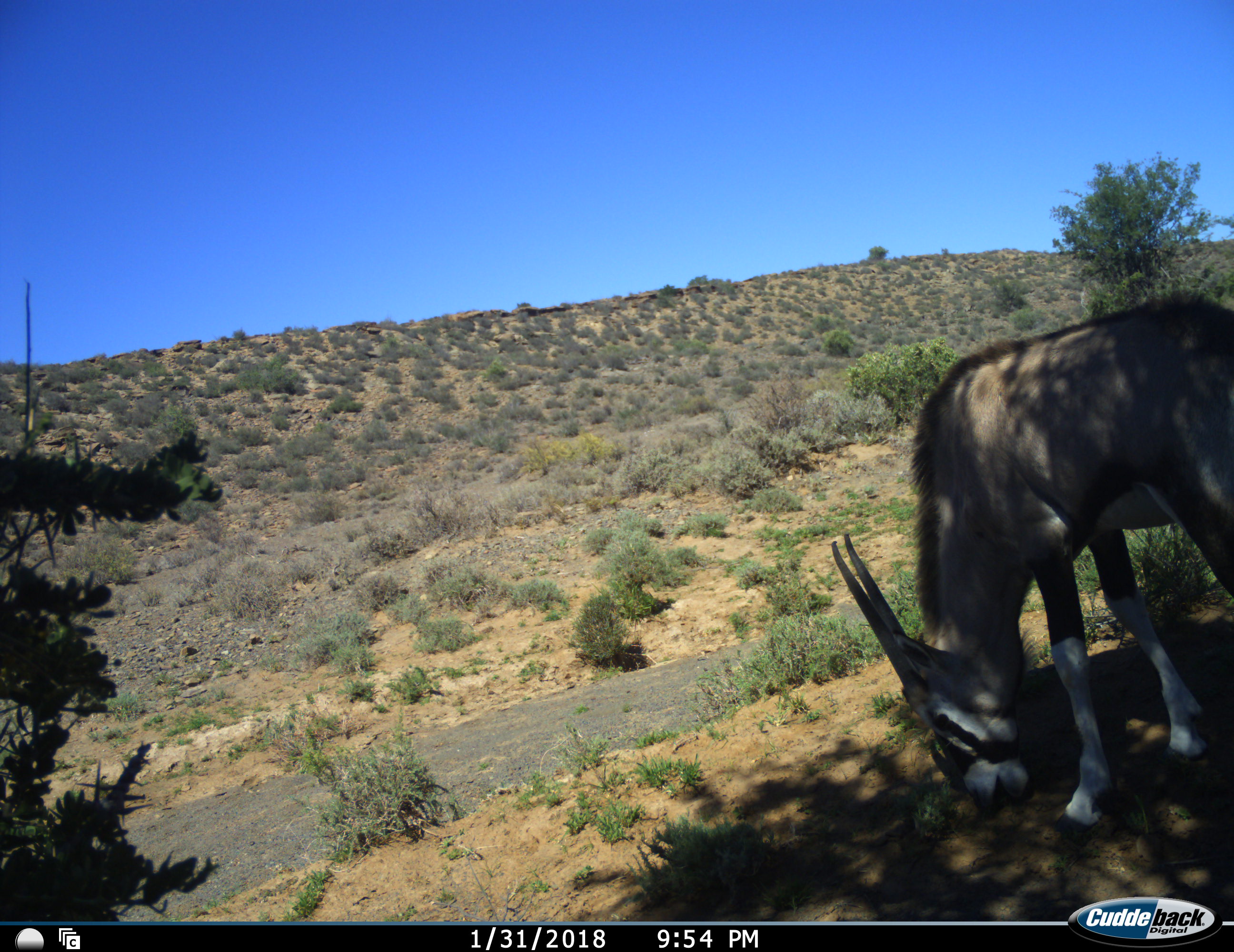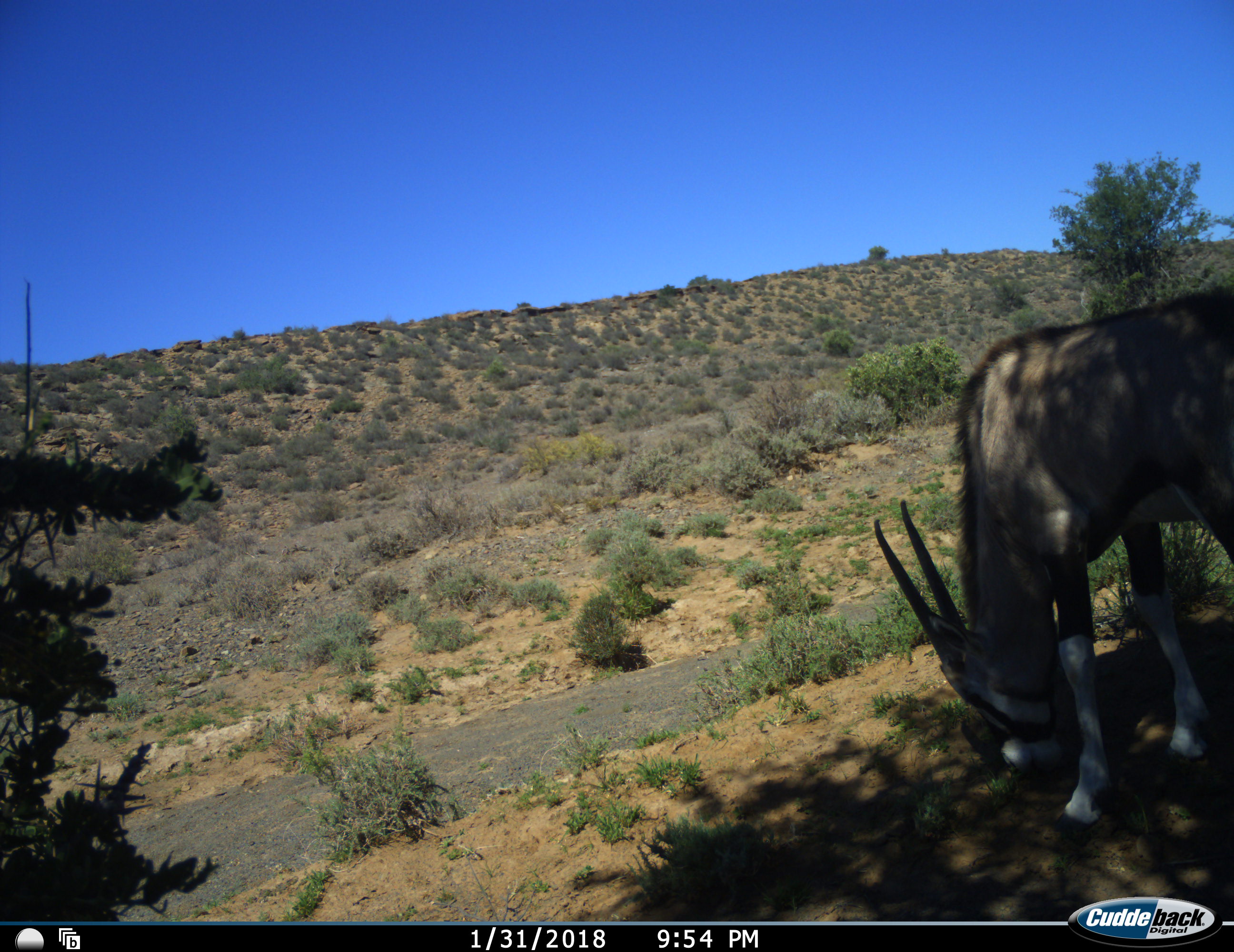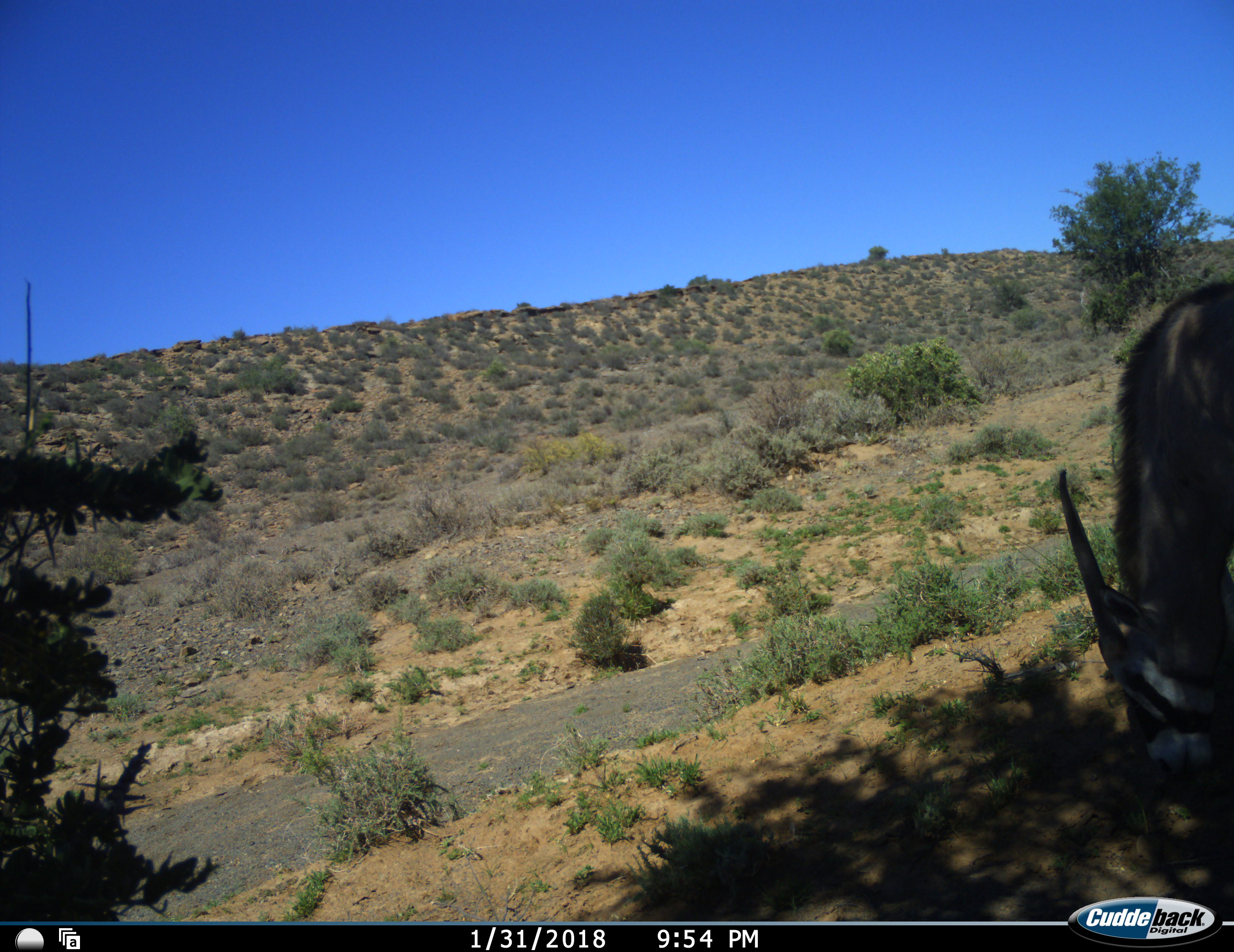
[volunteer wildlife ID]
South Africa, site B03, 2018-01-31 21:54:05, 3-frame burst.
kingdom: Animalia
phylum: Chordata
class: Mammalia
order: Artiodactyla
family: Bovidae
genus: Oryx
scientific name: Oryx gazella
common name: gemsbok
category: gemsbokoryx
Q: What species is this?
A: Gemsbokoryx (gemsbok) (Oryx gazella).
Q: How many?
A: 1.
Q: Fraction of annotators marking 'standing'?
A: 0%.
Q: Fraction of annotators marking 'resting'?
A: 0%.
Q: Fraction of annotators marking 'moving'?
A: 11%.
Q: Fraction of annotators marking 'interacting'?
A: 0%.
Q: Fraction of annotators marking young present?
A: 0%.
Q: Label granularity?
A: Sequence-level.